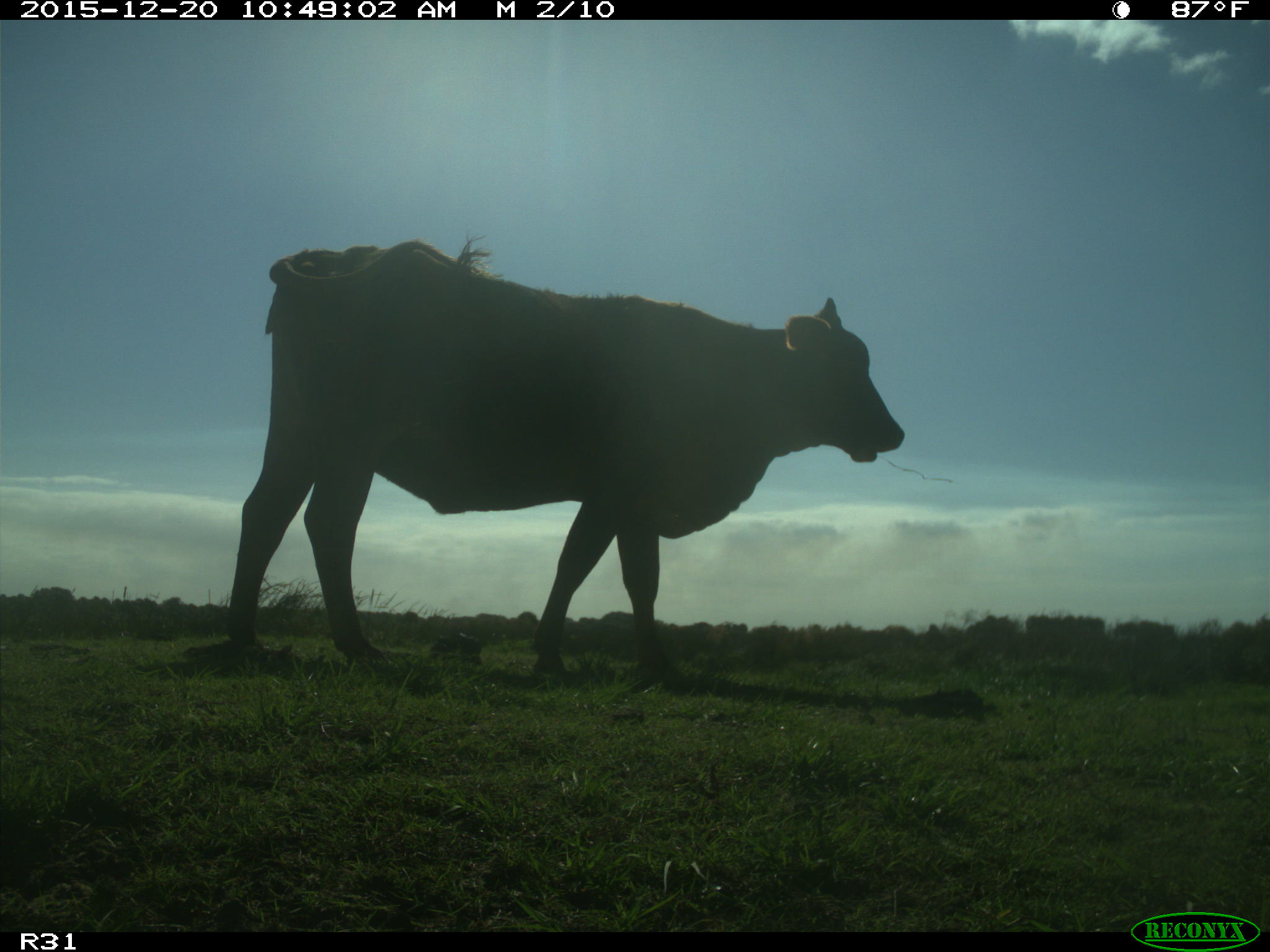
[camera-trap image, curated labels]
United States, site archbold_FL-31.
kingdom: Animalia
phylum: Chordata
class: Mammalia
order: Artiodactyla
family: Bovidae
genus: Bos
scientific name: Bos taurus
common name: domestic cow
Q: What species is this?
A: Bos taurus (domestic cow).